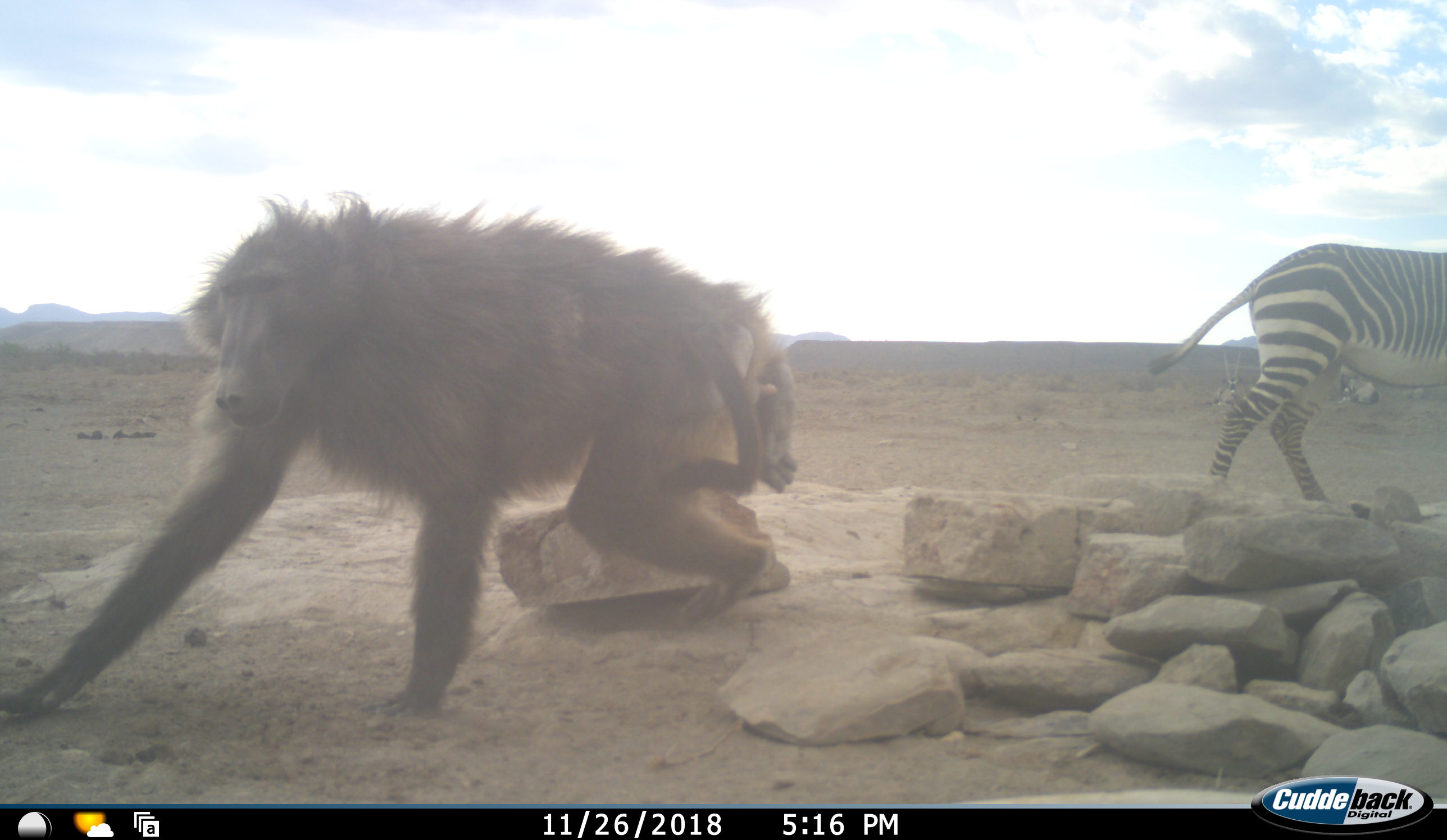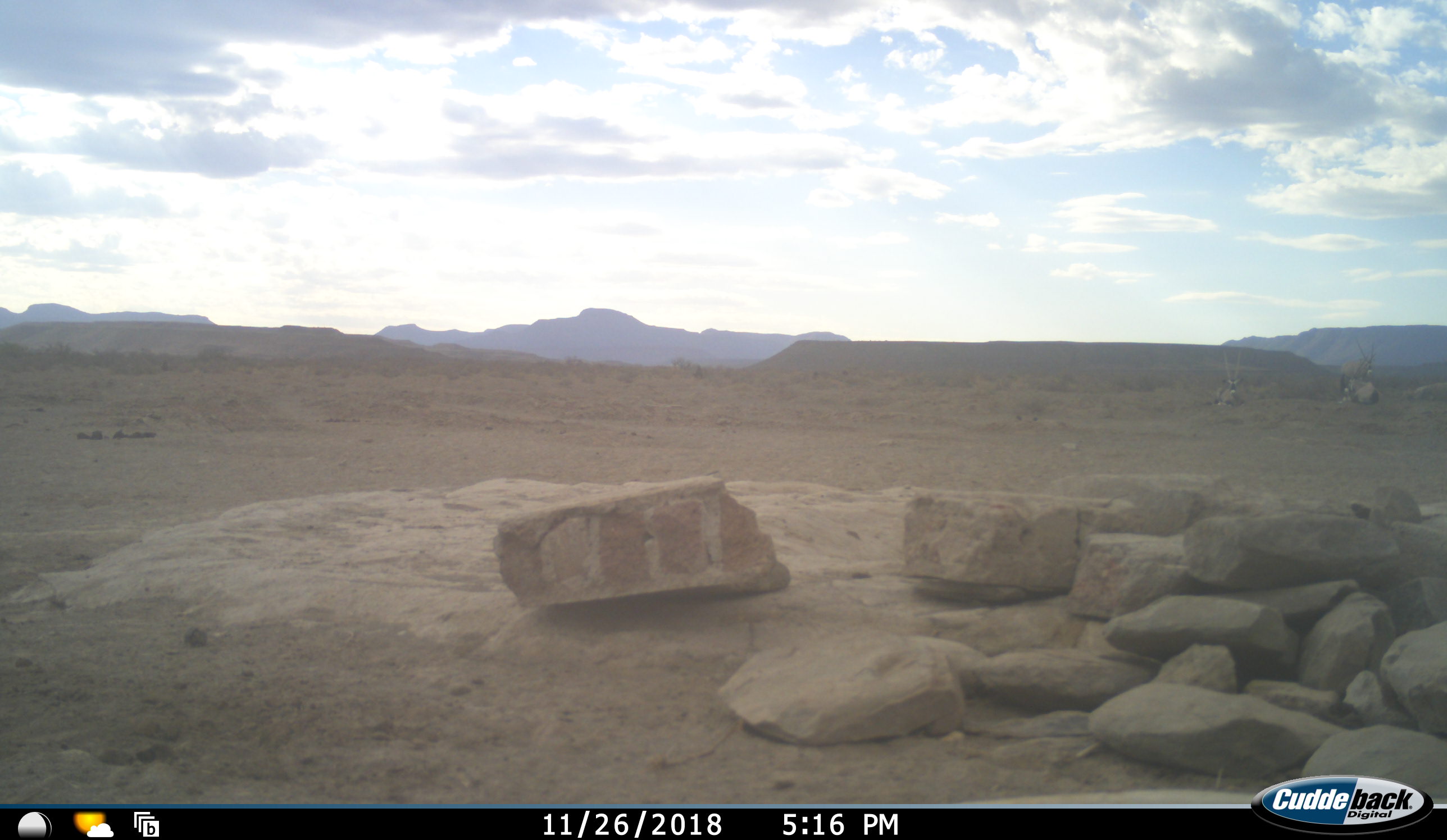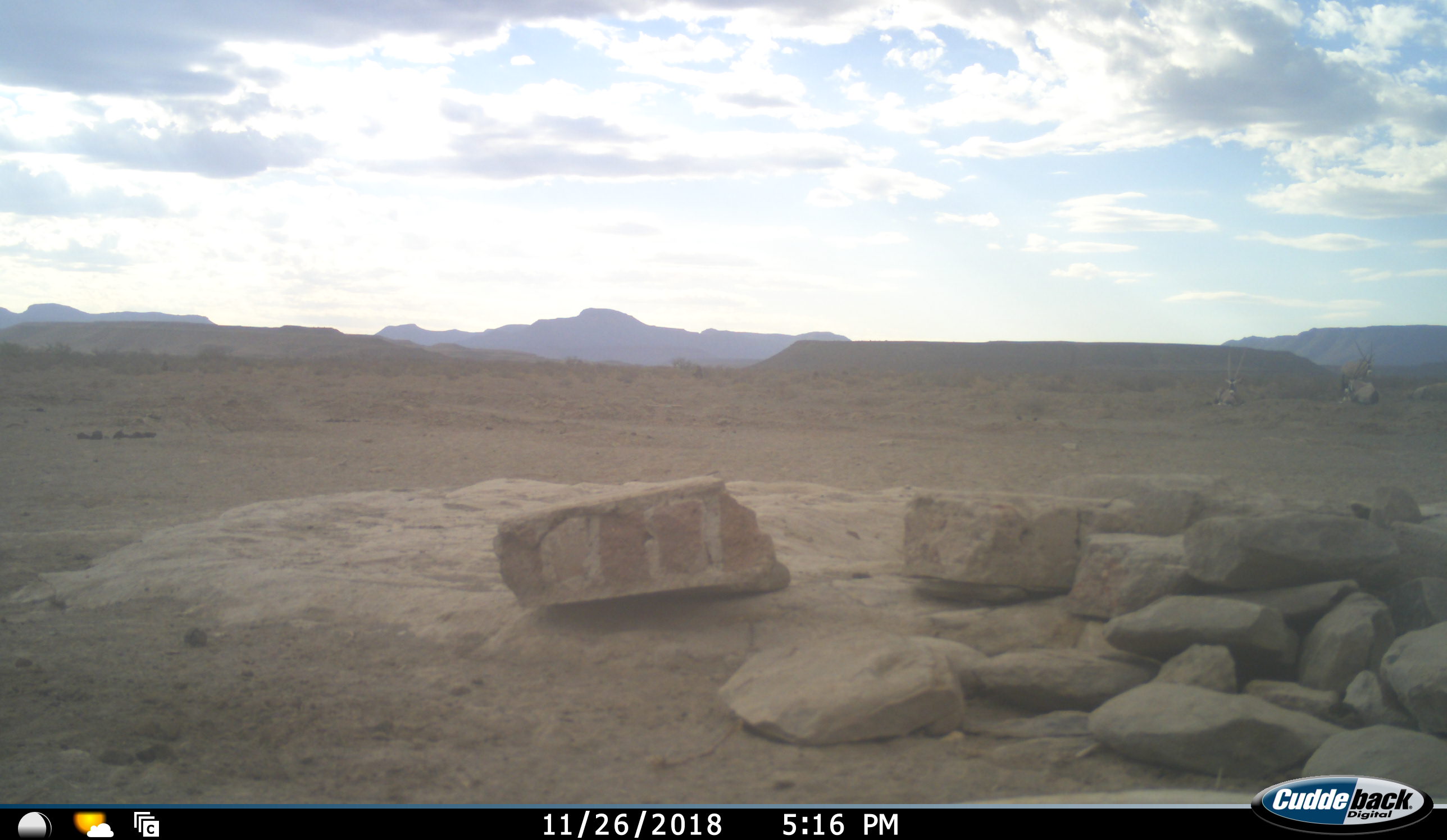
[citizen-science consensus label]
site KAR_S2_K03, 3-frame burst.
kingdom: Animalia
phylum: Chordata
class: Mammalia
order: Primates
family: Cercopithecidae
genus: Papio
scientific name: Papio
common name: baboon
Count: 1.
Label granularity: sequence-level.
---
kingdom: Animalia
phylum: Chordata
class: Mammalia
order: Artiodactyla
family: Bovidae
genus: Oryx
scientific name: Oryx gazella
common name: gemsbok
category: oryx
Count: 3.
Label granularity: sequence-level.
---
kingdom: Animalia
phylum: Chordata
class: Mammalia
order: Perissodactyla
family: Equidae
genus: Equus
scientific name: Equus zebra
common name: mountain zebra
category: zebramountain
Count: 1.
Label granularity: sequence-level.